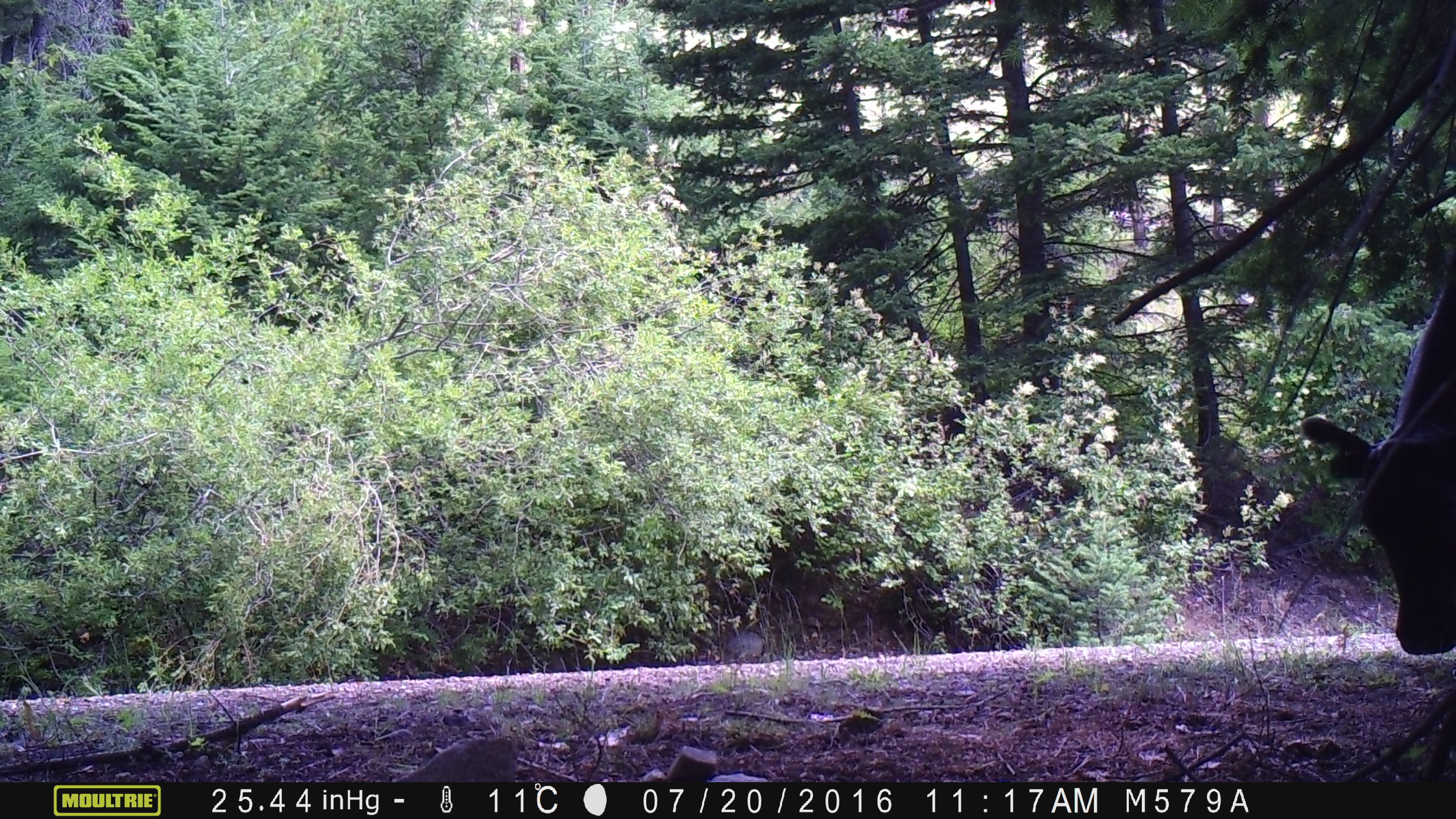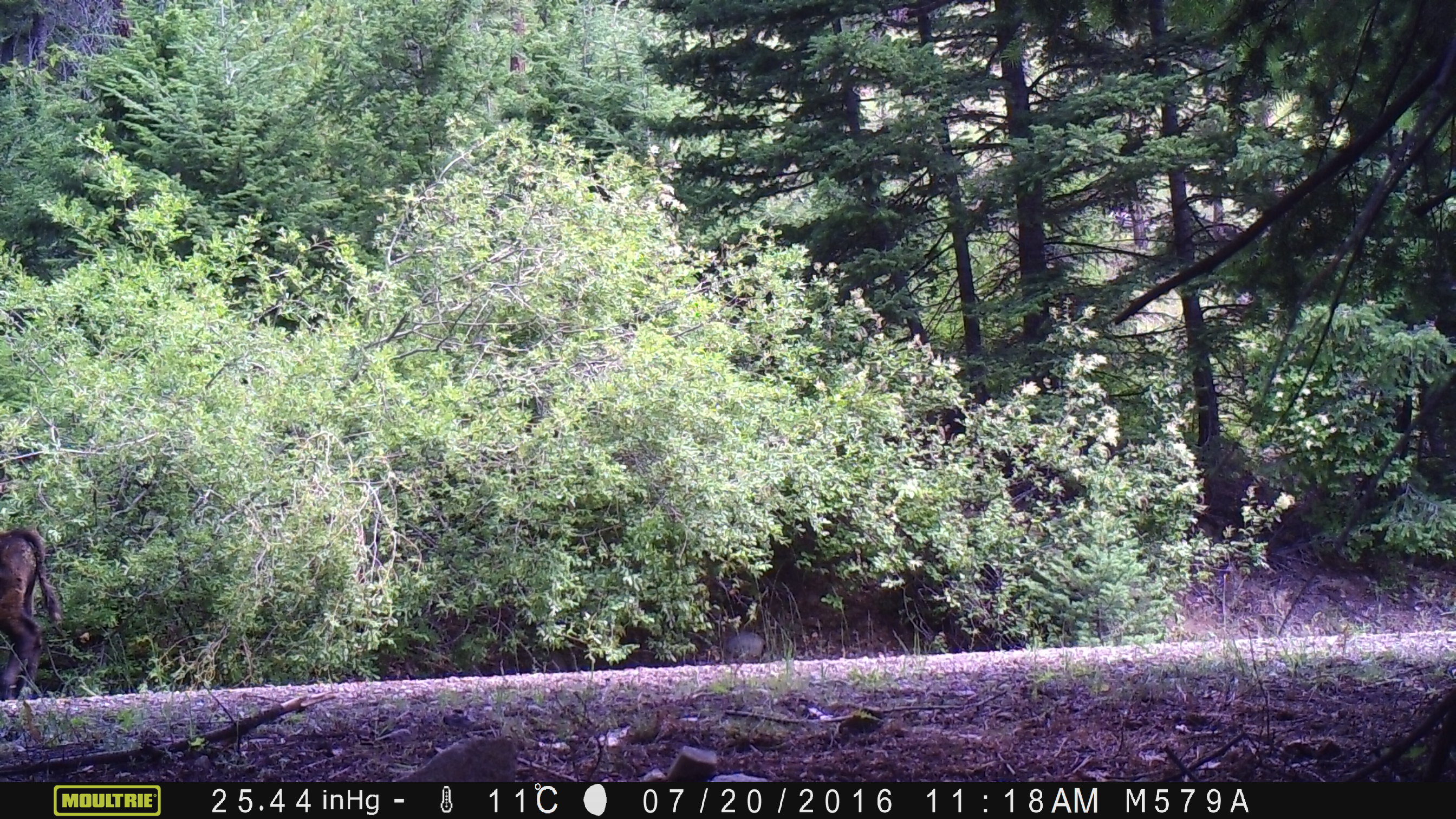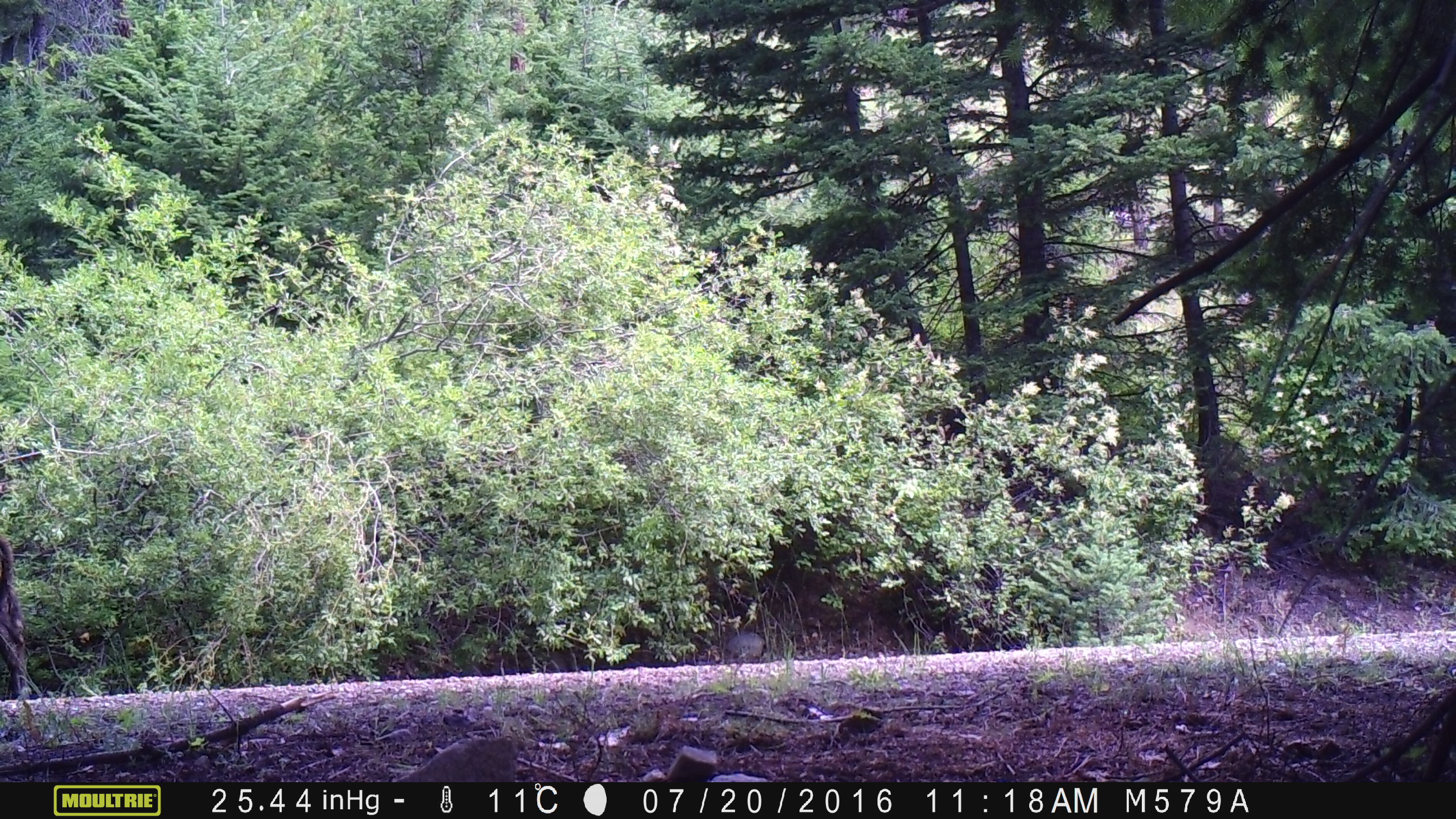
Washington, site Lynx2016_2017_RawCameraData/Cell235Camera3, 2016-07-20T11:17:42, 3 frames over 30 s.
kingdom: Animalia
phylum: Chordata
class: Mammalia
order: Artiodactyla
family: Bovidae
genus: Bos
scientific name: Bos taurus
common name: domestic cattle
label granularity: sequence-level